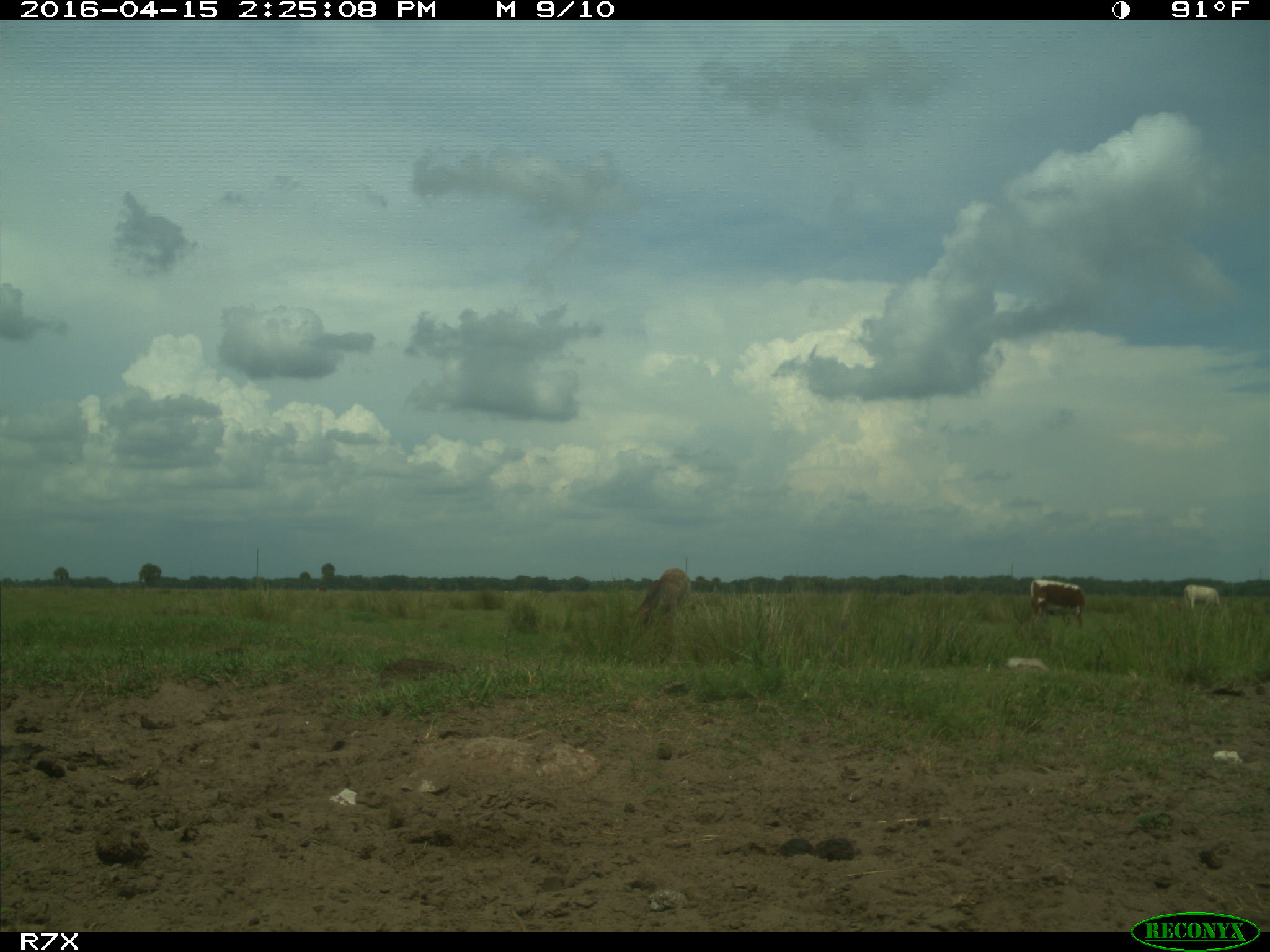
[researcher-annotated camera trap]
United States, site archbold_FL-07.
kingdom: Animalia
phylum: Chordata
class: Mammalia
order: Artiodactyla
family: Bovidae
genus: Bos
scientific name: Bos taurus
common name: domestic cow